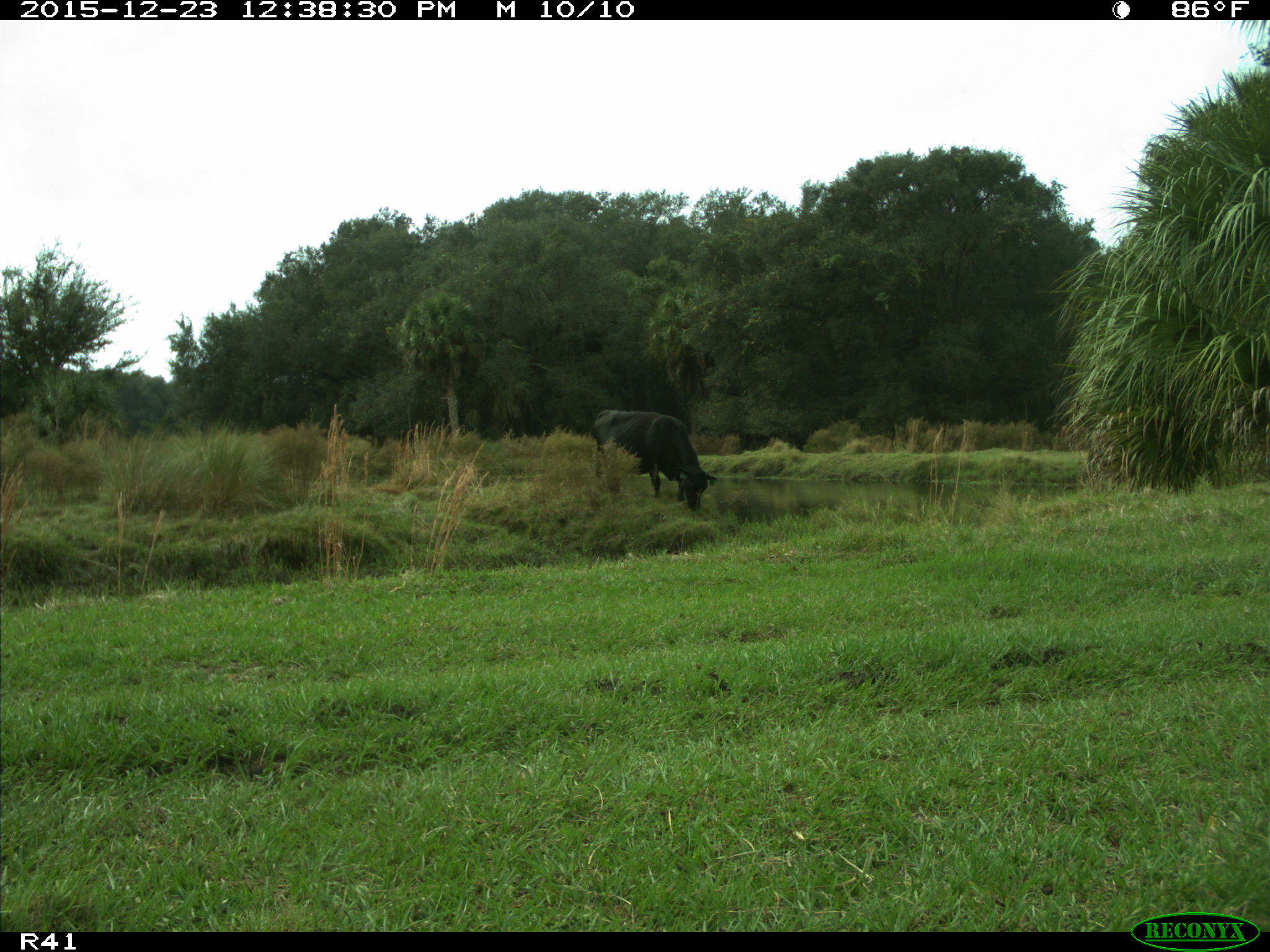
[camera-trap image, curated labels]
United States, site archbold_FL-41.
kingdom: Animalia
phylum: Chordata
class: Mammalia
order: Artiodactyla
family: Bovidae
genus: Bos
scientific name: Bos taurus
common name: domestic cow